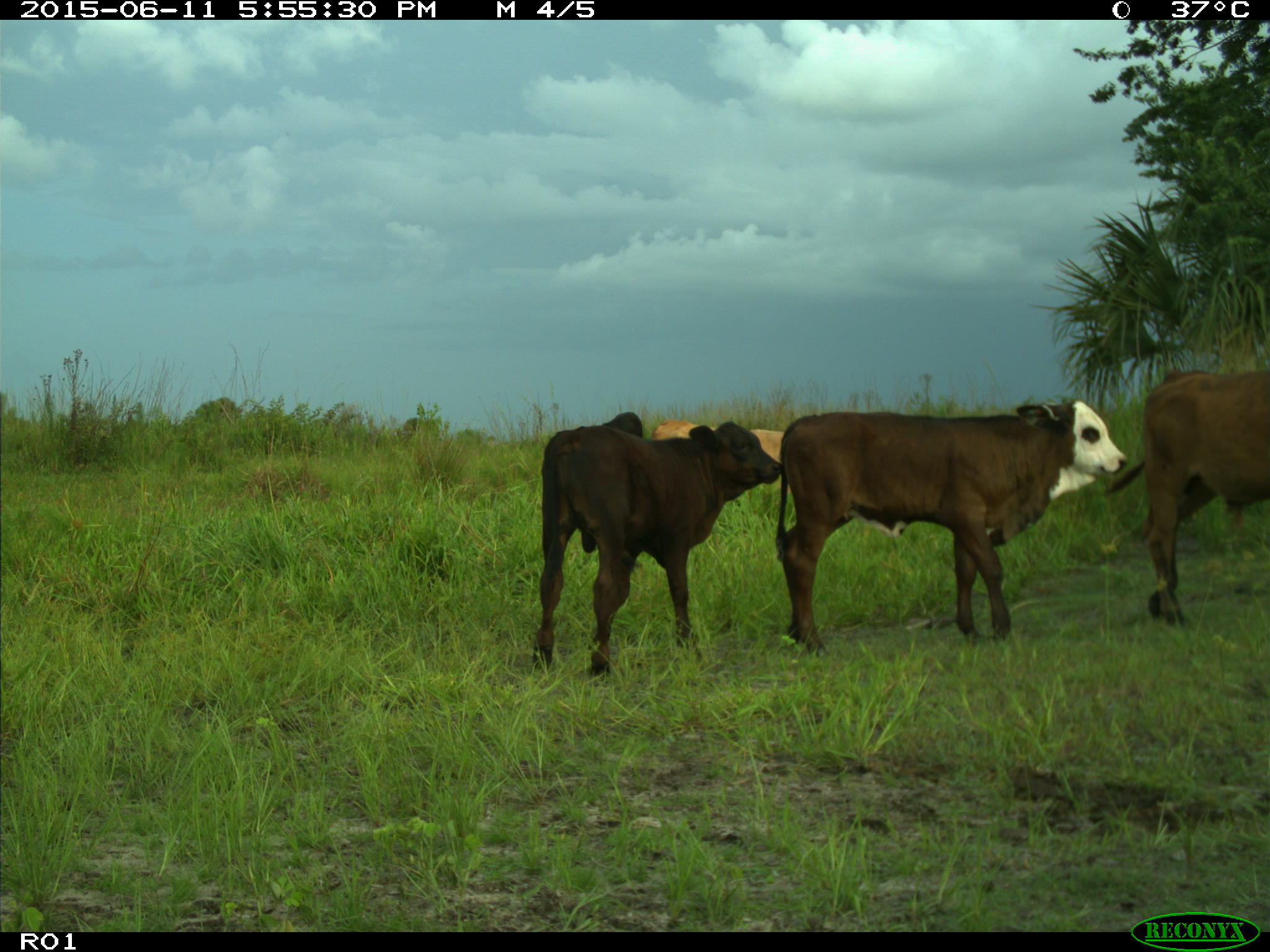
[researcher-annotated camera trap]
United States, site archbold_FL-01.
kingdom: Animalia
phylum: Chordata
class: Mammalia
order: Artiodactyla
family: Bovidae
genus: Bos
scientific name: Bos taurus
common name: domestic cow